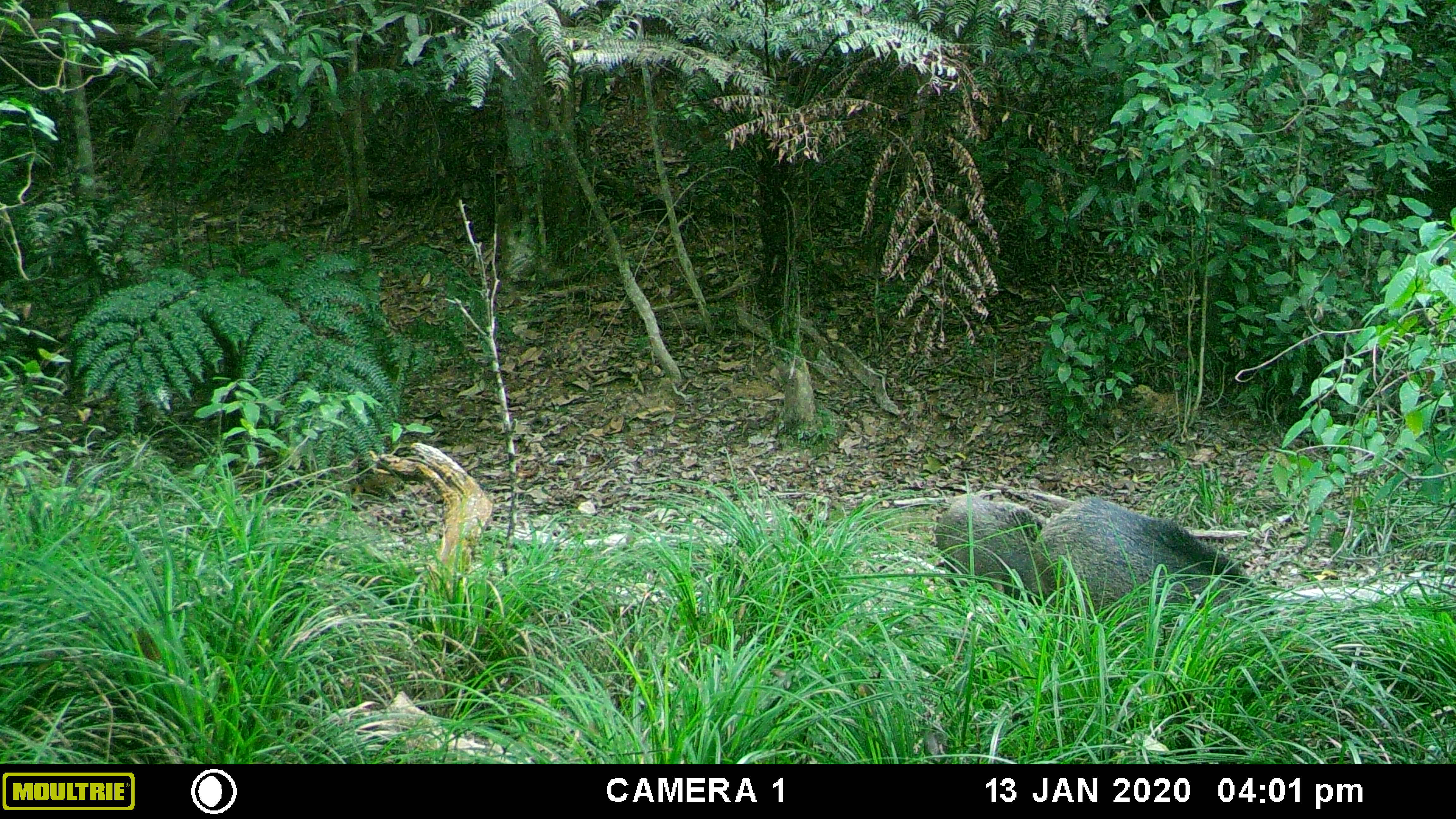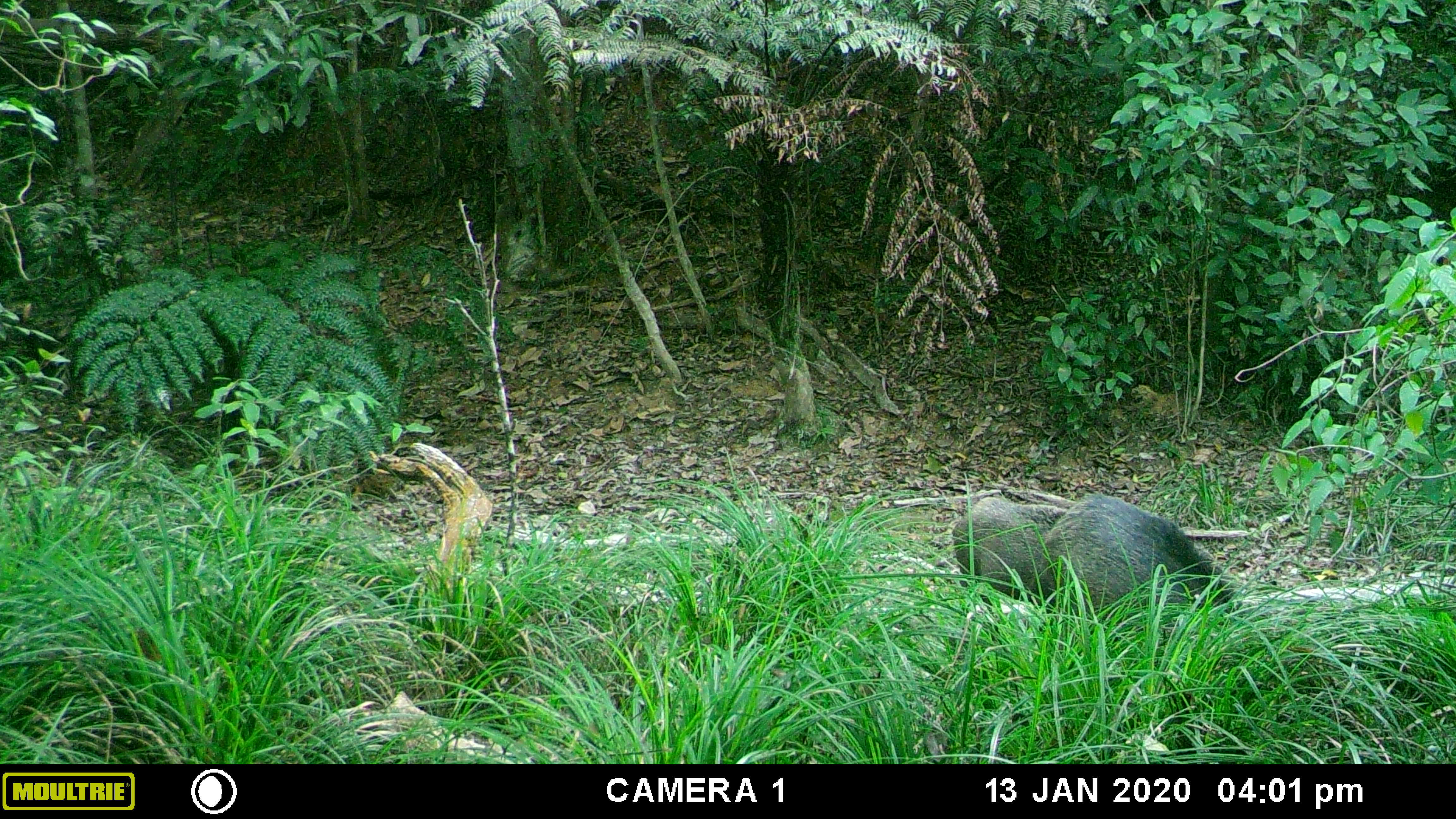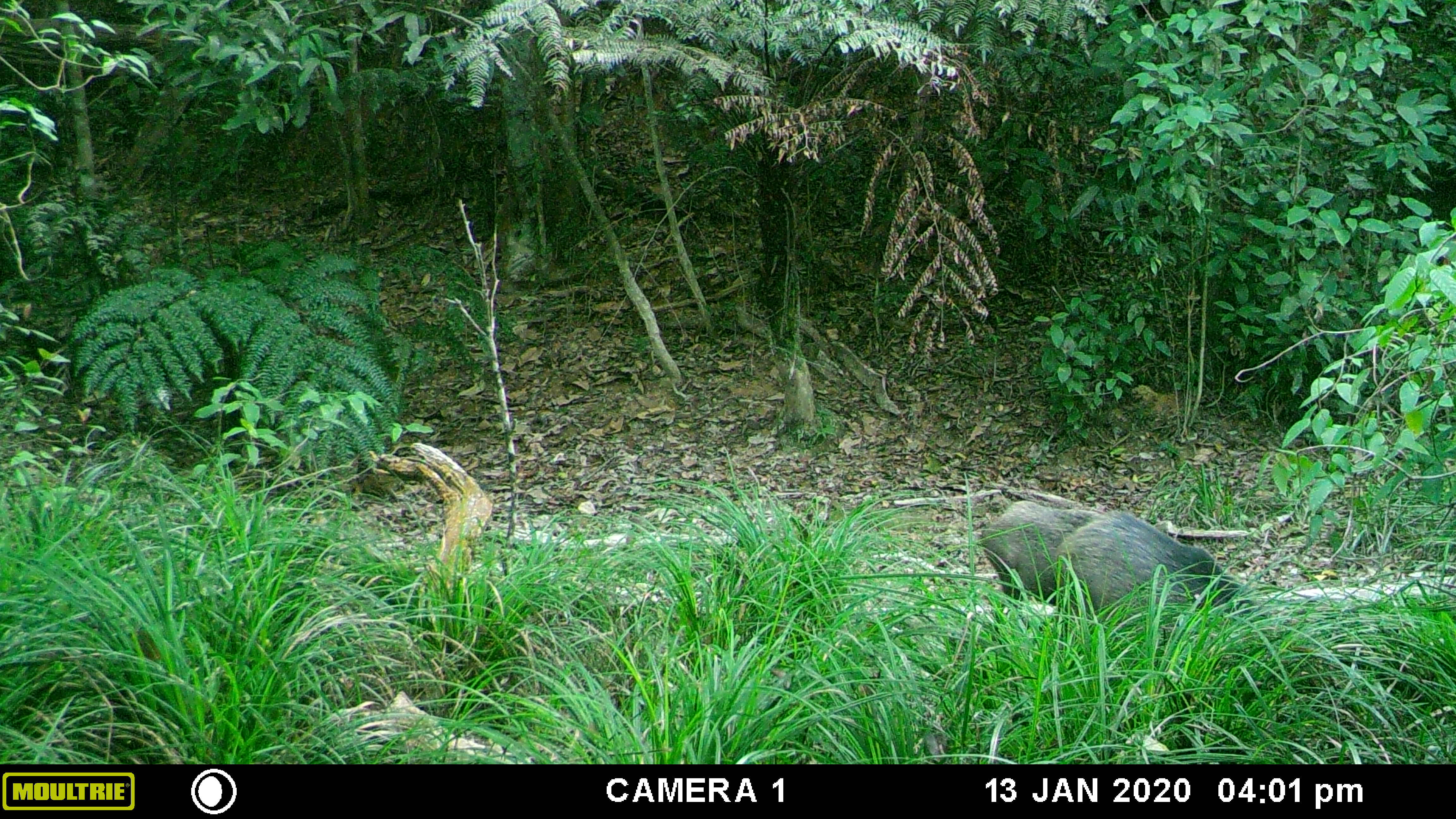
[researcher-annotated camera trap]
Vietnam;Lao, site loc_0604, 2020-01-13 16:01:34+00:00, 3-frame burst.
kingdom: Animalia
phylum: Chordata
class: Mammalia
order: Artiodactyla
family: Suidae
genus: Sus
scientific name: Sus scrofa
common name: eurasian wild pig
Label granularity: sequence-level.